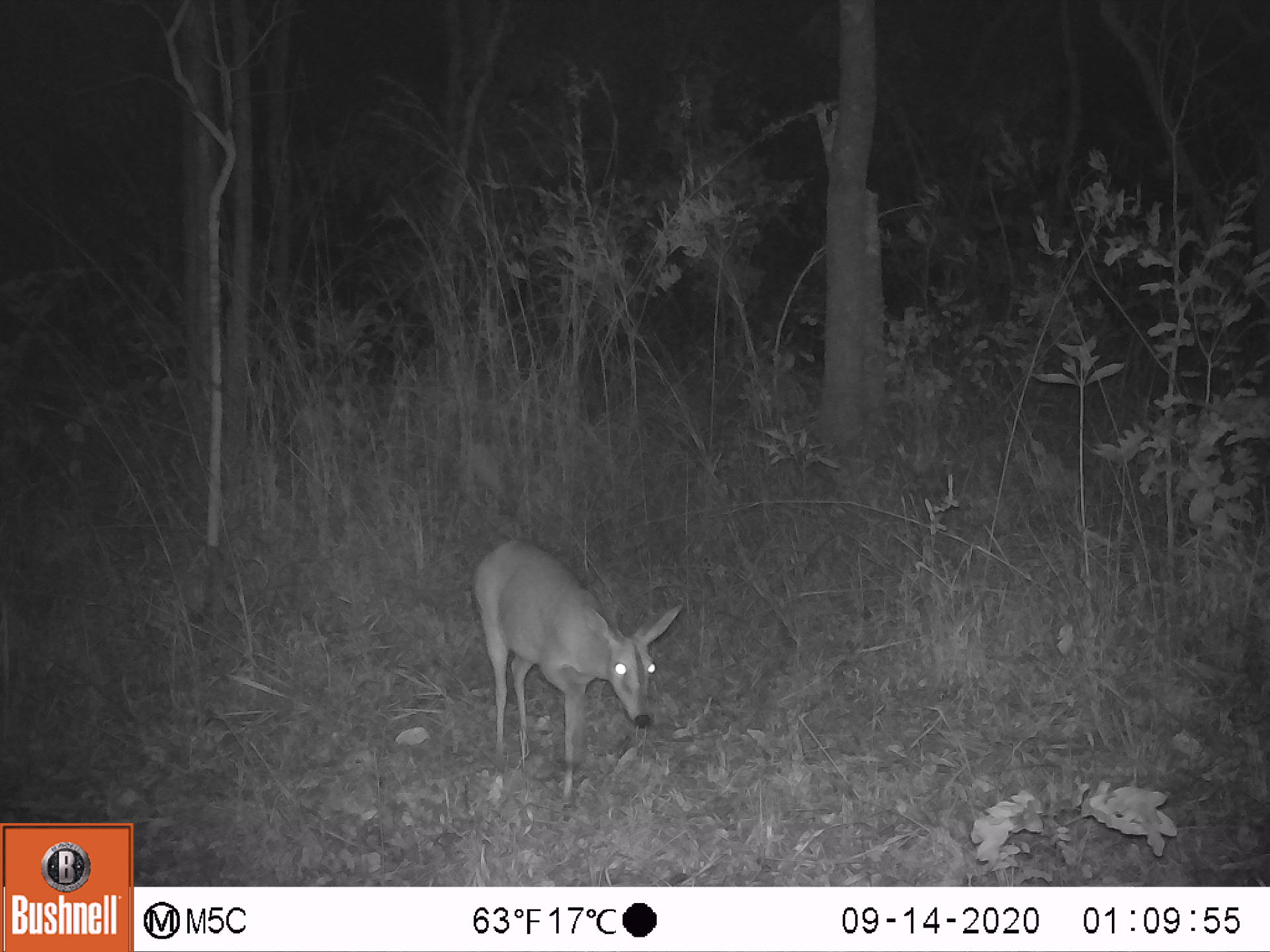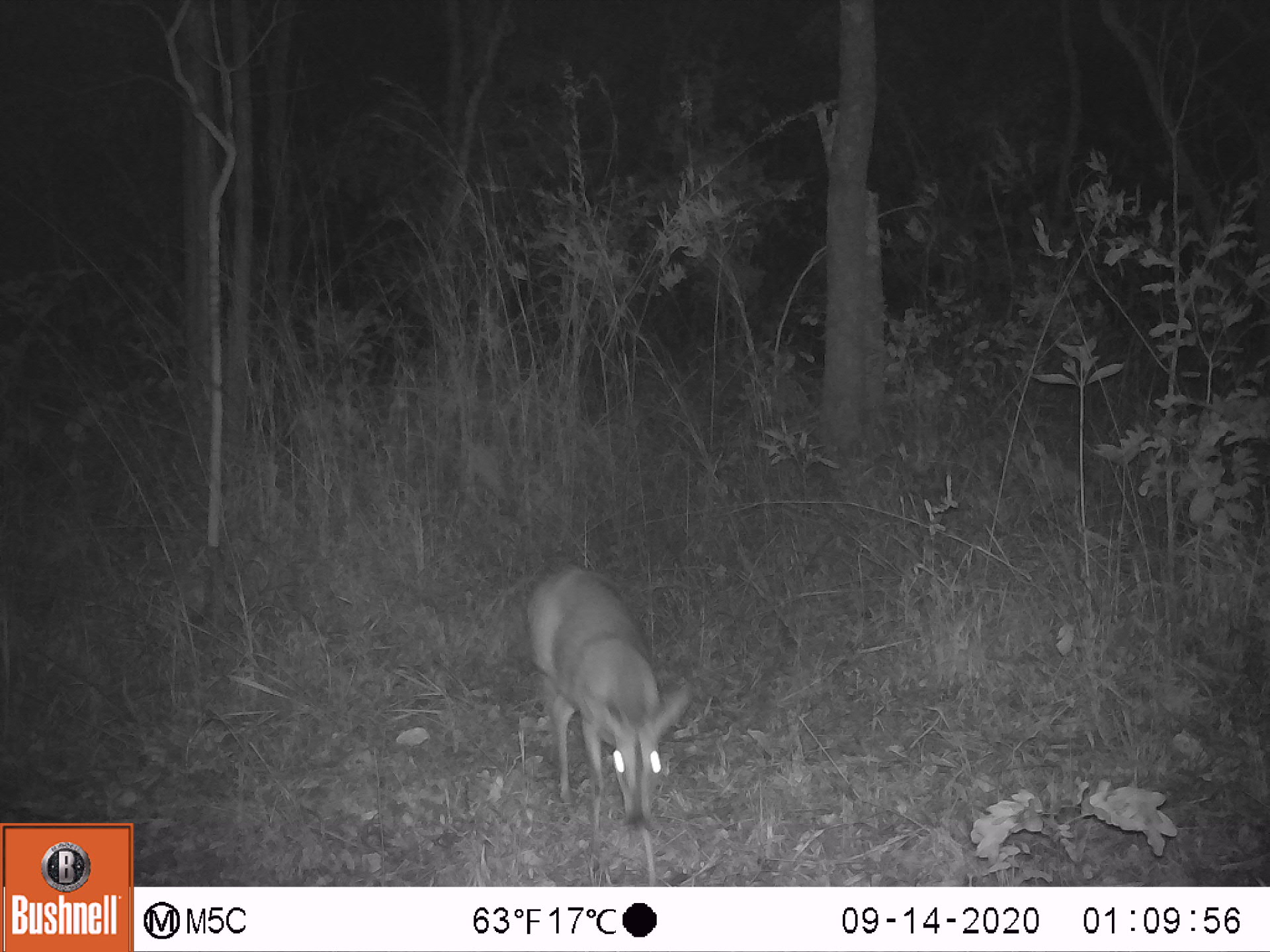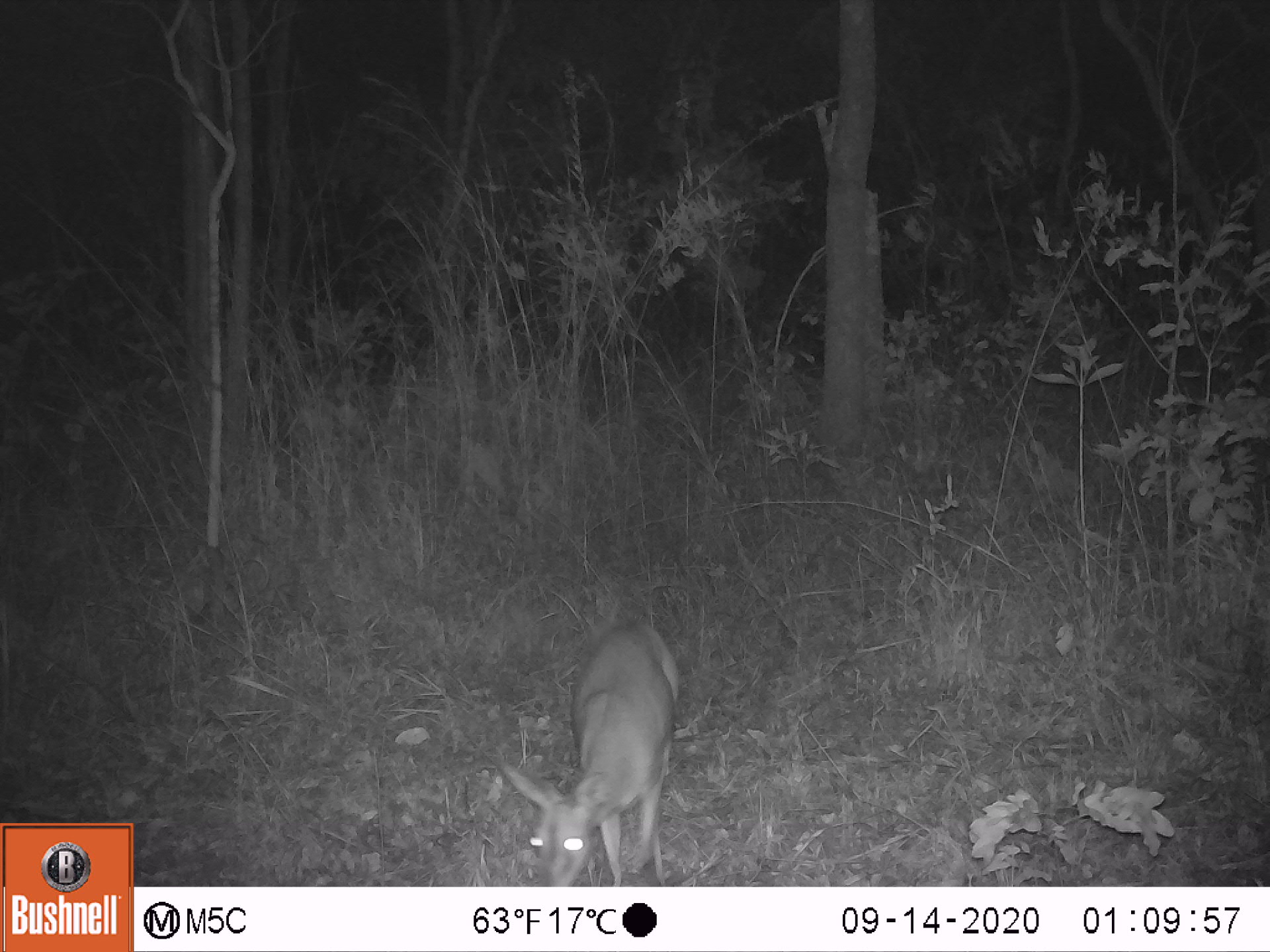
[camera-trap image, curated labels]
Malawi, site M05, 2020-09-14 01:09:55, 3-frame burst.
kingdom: Animalia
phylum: Chordata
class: Mammalia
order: Artiodactyla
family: Bovidae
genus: Sylvicapra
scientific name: Sylvicapra grimmia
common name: common duiker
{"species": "common duiker (Sylvicapra grimmia)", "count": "1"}